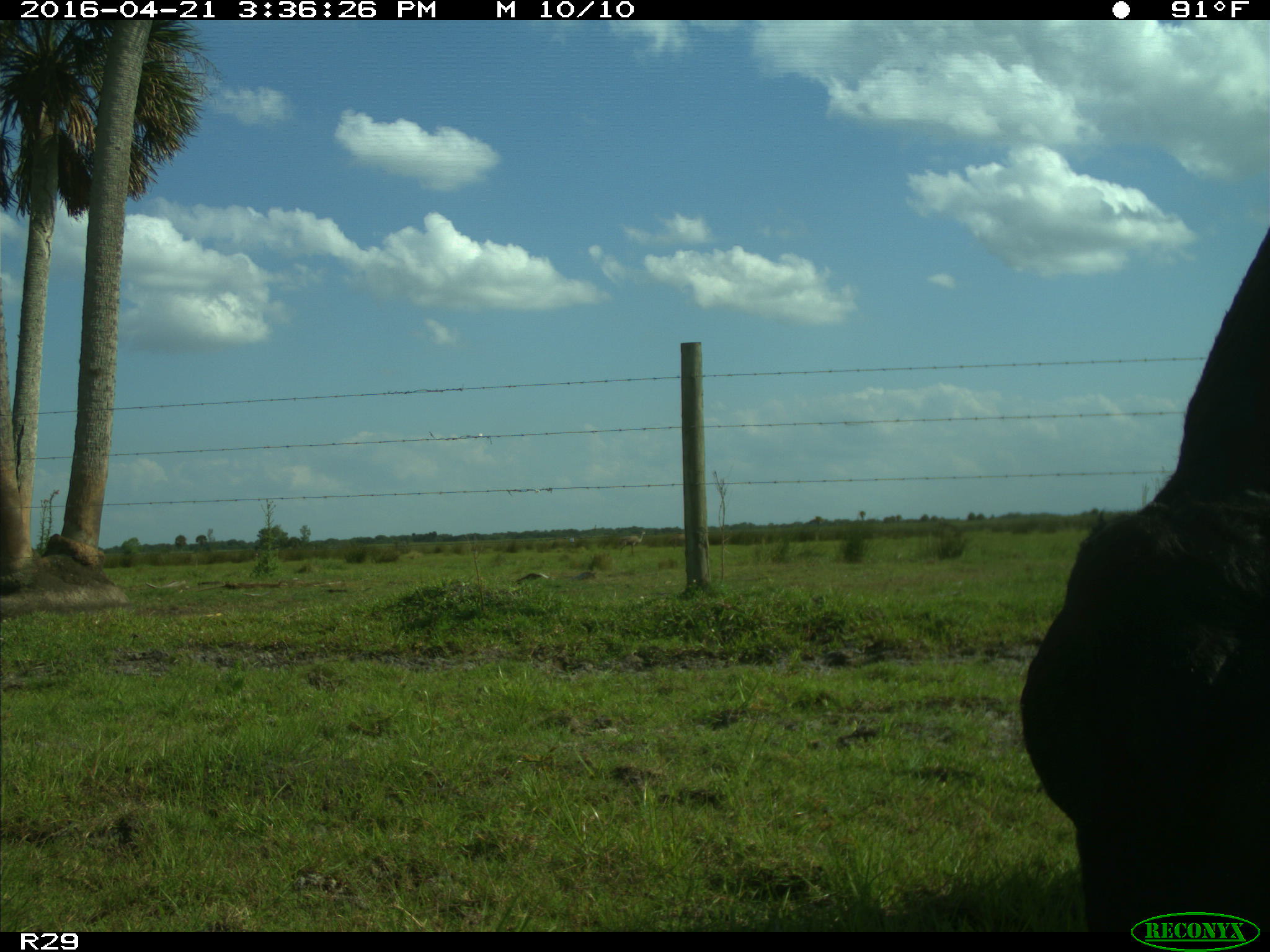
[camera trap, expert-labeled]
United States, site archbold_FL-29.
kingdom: Animalia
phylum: Chordata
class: Mammalia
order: Artiodactyla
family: Bovidae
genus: Bos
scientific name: Bos taurus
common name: domestic cow